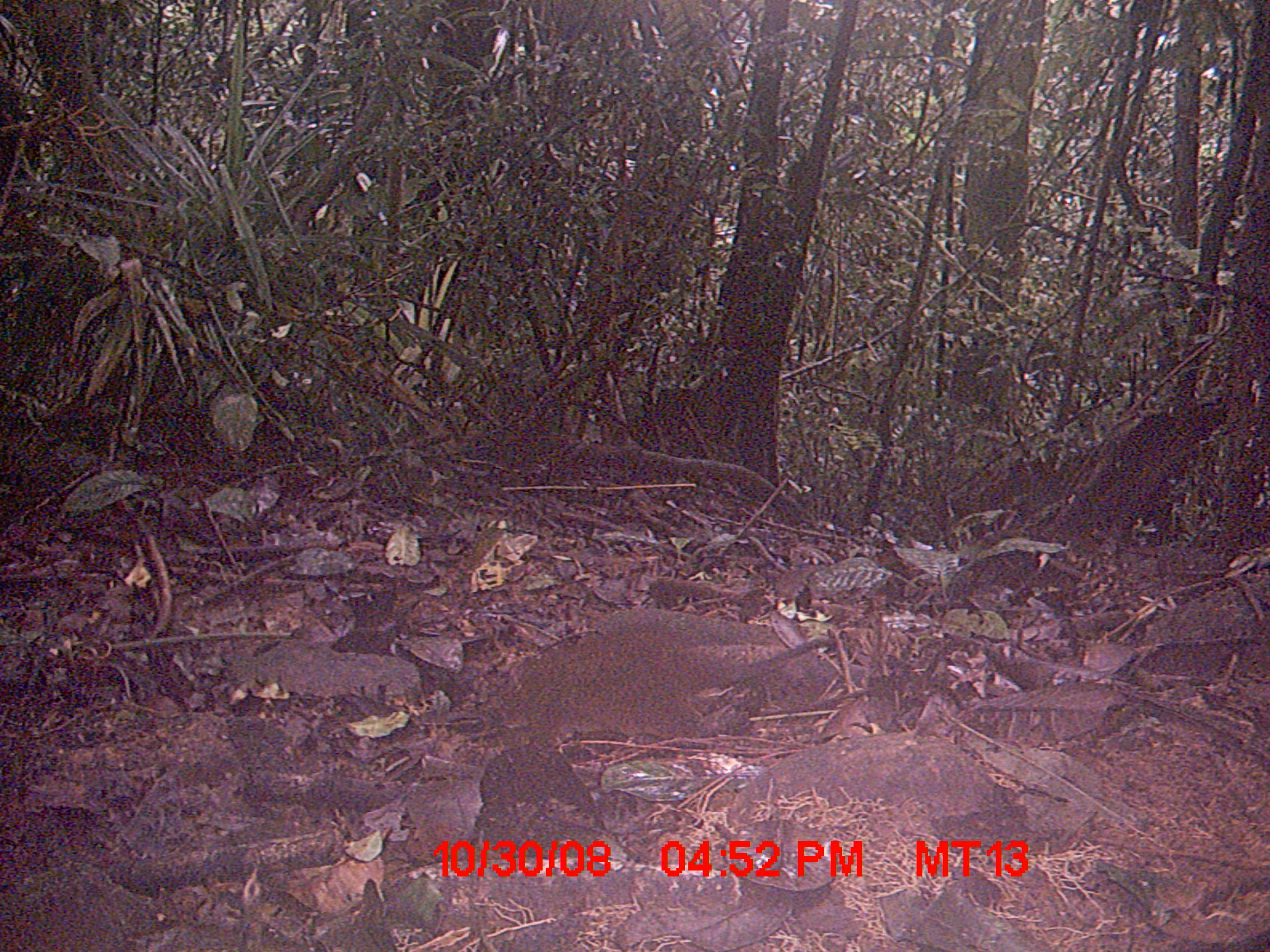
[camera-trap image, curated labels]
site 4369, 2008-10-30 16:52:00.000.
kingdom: Animalia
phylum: Chordata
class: Mammalia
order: Rodentia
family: Nesomyidae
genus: Nesomys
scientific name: Nesomys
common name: nesomys rodents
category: nesomys sp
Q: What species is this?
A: Nesomys sp (nesomys rodents) (Nesomys).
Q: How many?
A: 1.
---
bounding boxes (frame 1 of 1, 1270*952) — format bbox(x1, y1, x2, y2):
nesomys sp: bbox(444, 613, 833, 748)